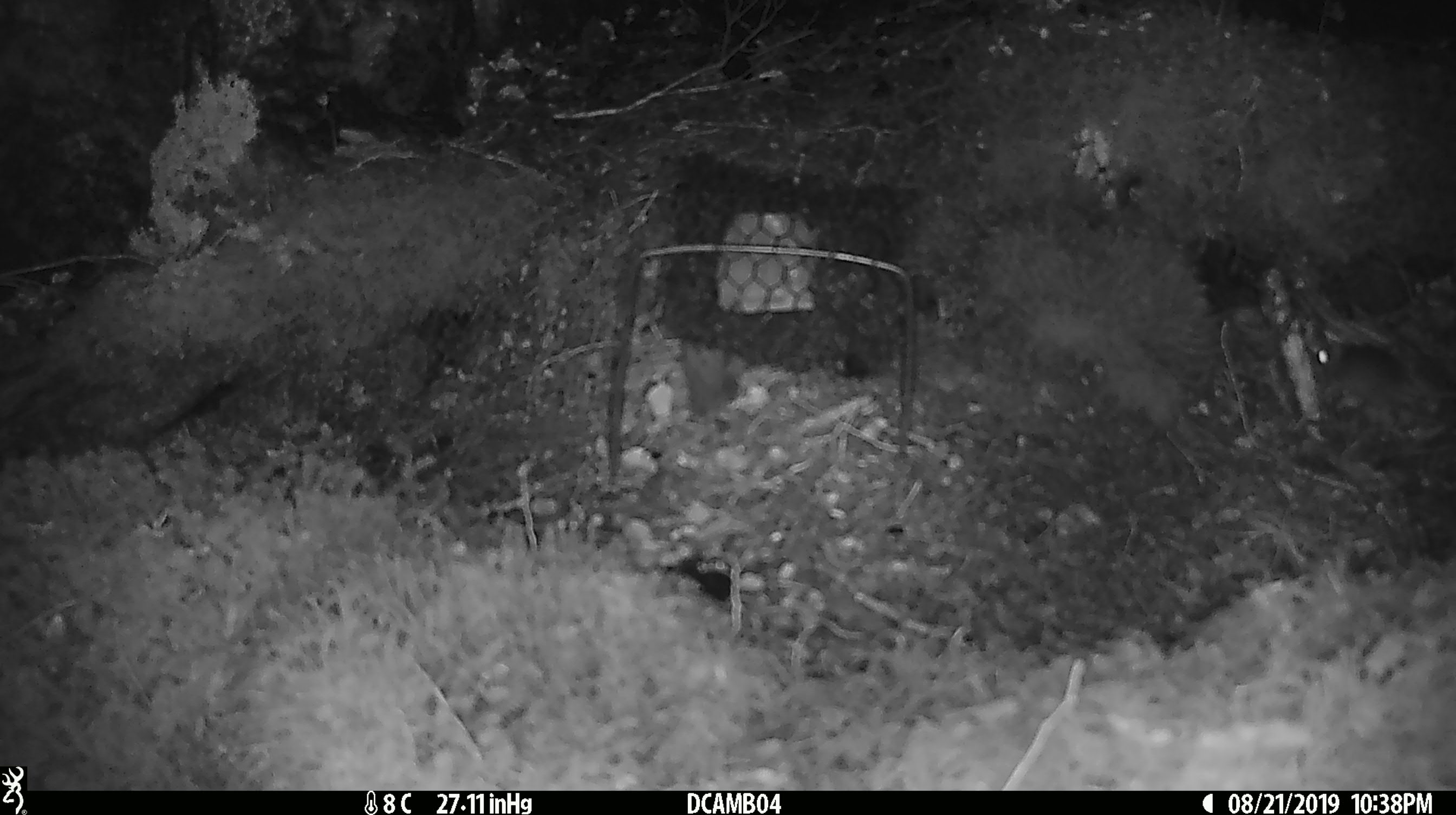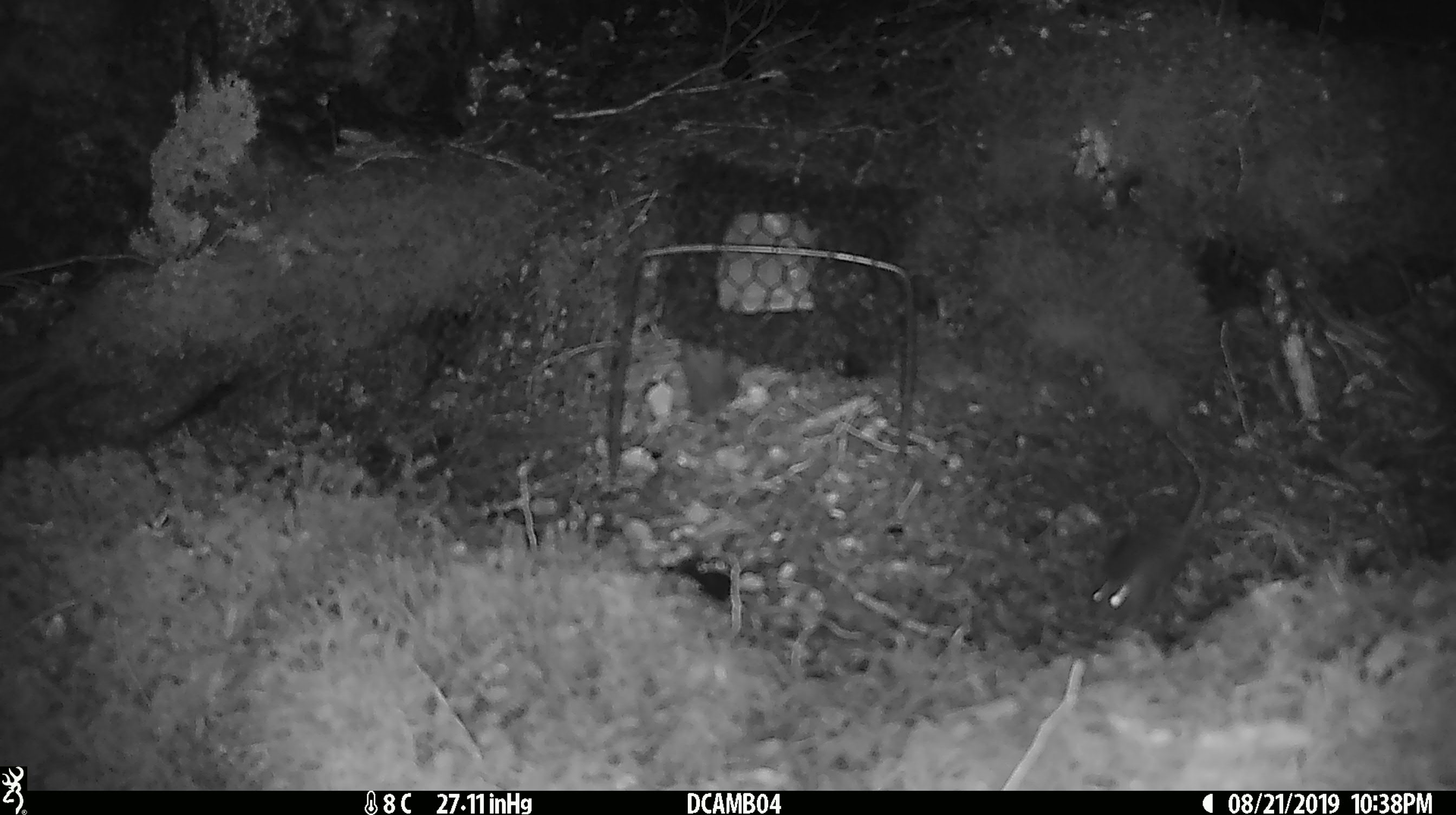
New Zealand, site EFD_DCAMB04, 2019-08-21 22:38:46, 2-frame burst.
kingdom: Animalia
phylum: Chordata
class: Mammalia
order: Rodentia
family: Muridae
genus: Mus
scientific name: Mus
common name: mouse